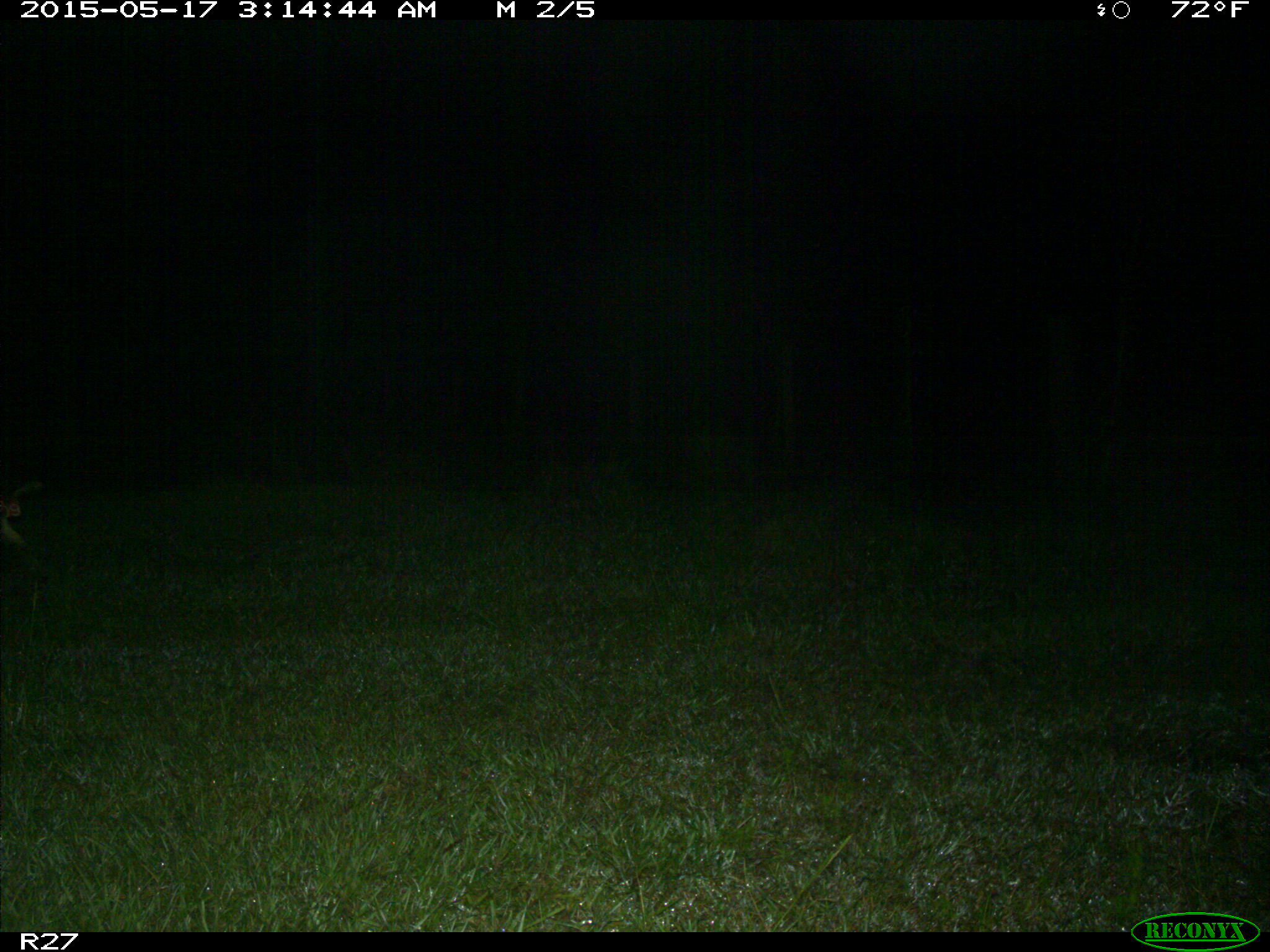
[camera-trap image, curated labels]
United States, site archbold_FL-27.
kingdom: Animalia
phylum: Chordata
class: Mammalia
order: Artiodactyla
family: Suidae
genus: Sus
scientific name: Sus scrofa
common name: wild boar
Sus scrofa (wild boar).